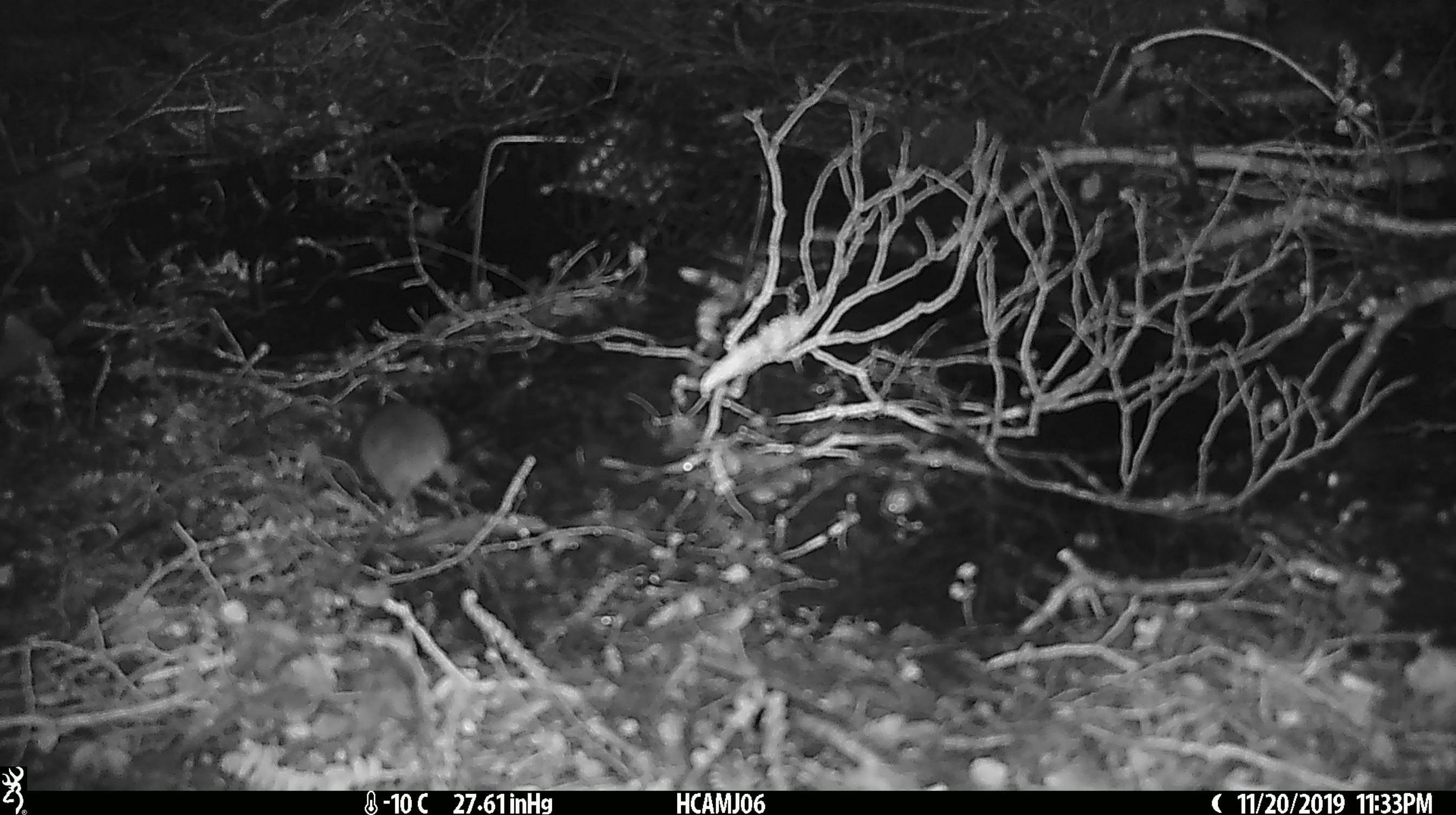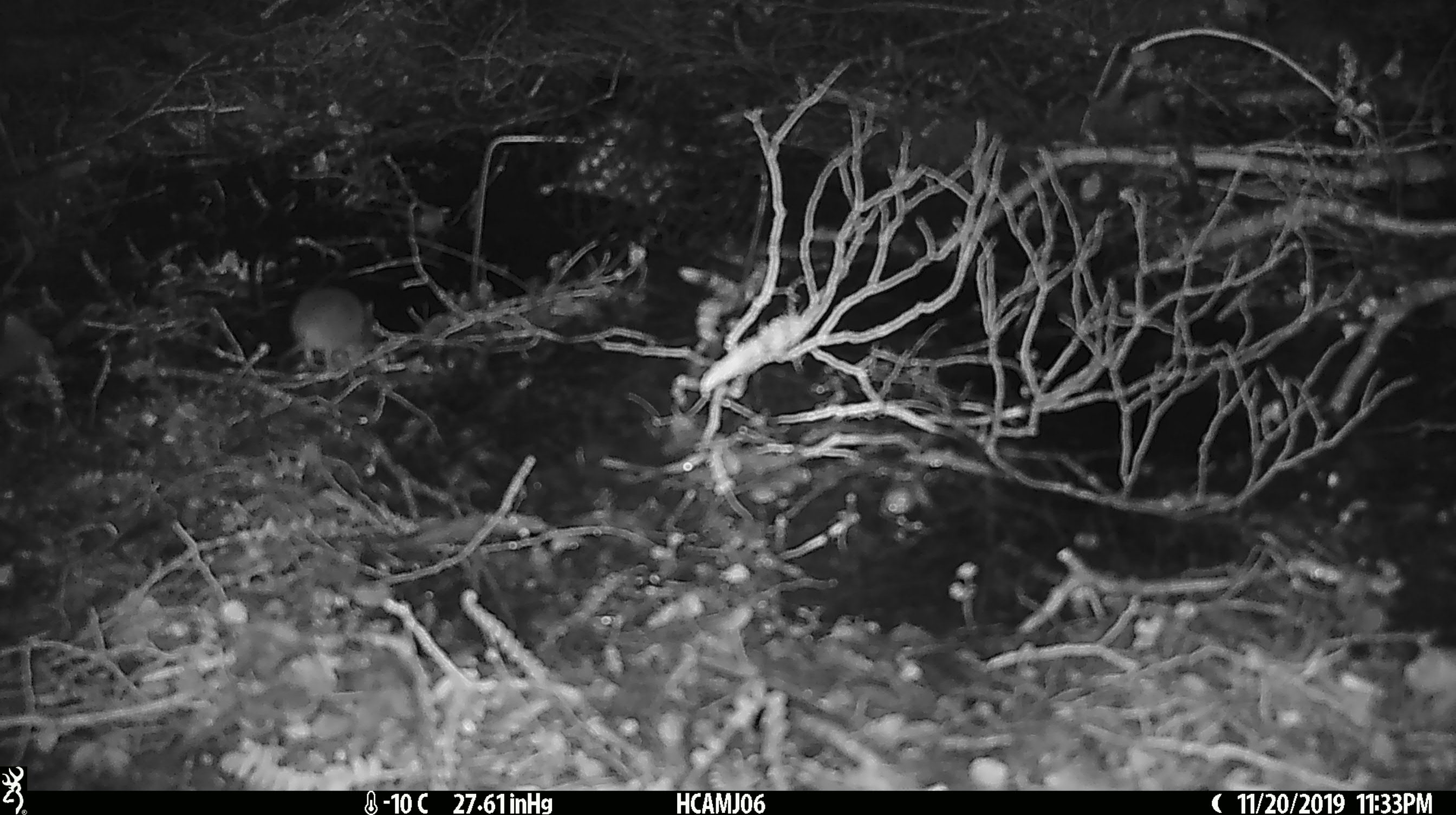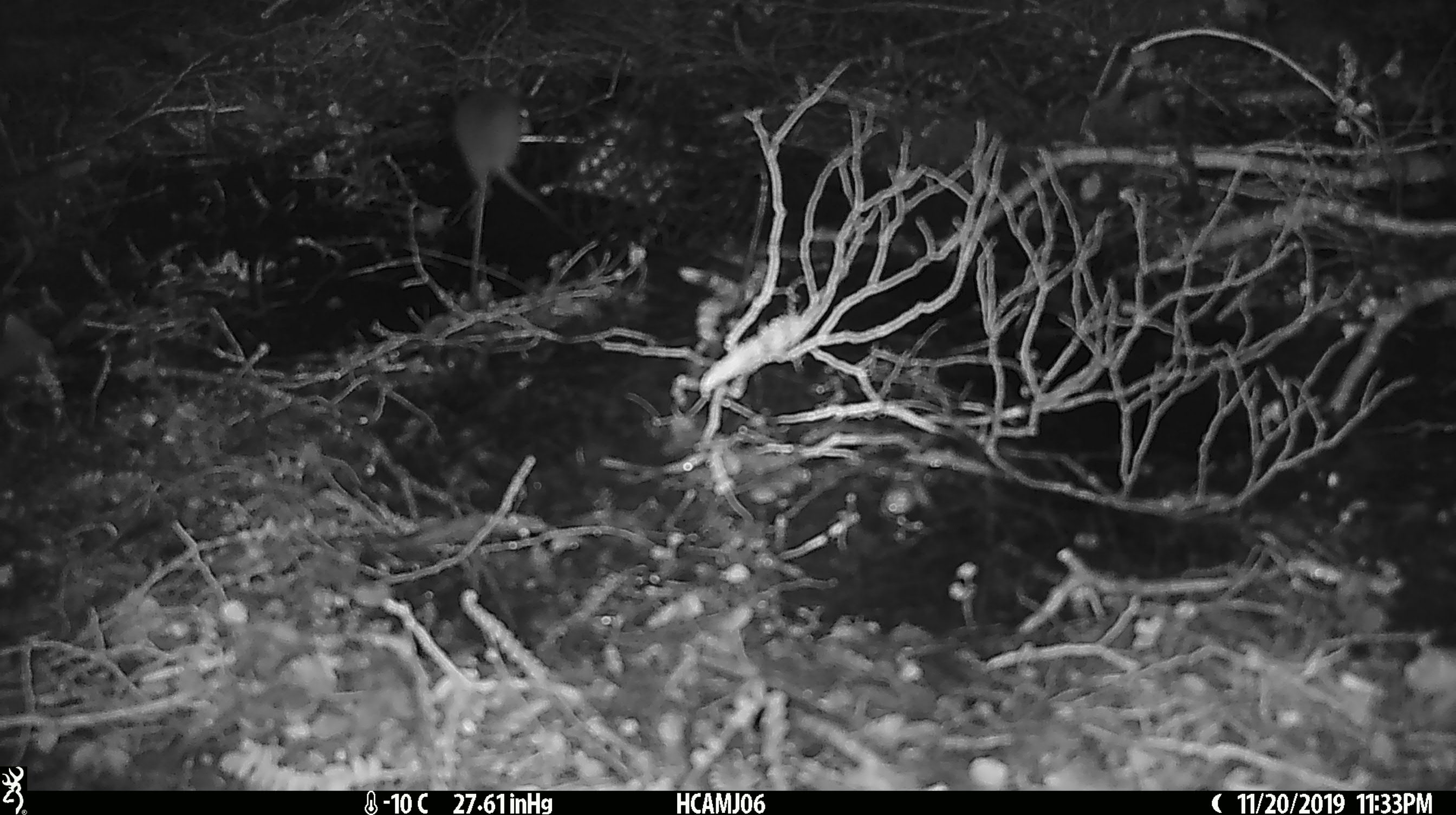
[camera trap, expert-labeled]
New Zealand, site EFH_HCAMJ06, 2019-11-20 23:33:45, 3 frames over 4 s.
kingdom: Animalia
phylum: Chordata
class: Mammalia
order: Rodentia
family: Muridae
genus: Mus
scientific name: Mus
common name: mouse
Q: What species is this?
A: Mouse (Mus).